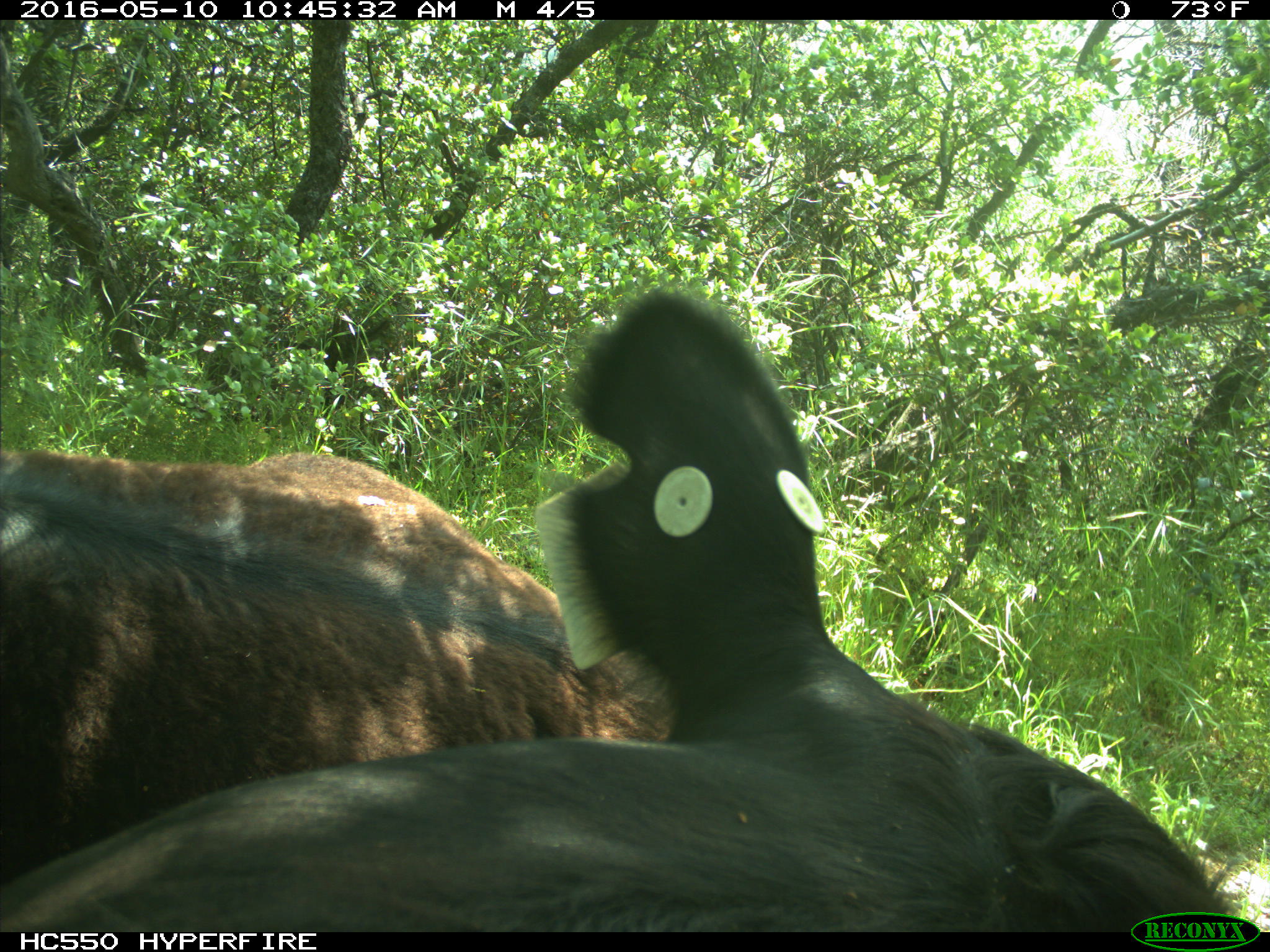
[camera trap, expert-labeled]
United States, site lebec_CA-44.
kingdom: Animalia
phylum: Chordata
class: Mammalia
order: Artiodactyla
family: Bovidae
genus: Bos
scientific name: Bos taurus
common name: domestic cow